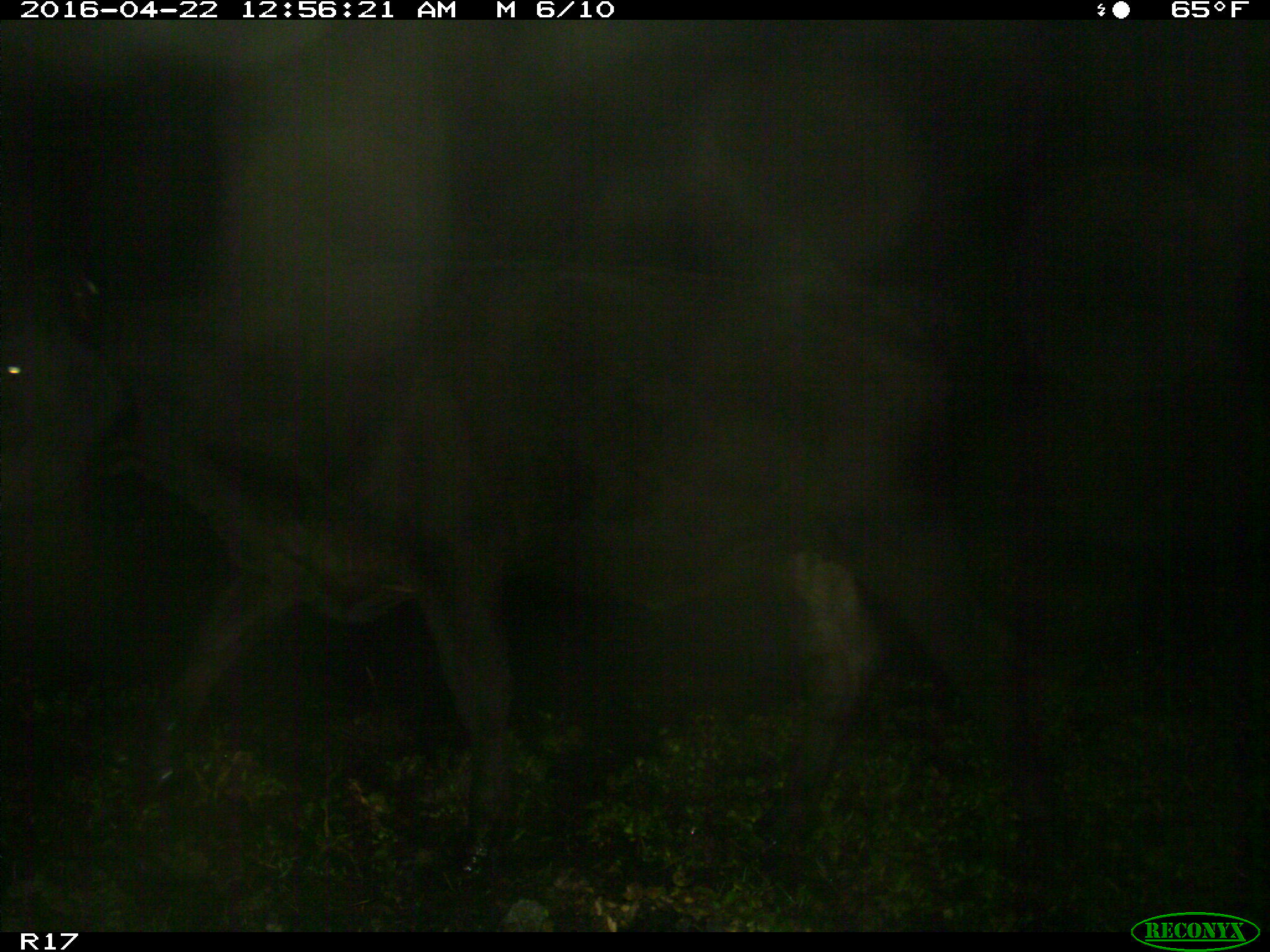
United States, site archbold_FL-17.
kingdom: Animalia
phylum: Chordata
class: Mammalia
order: Artiodactyla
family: Bovidae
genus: Bos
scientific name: Bos taurus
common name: domestic cow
Bos taurus (domestic cow).